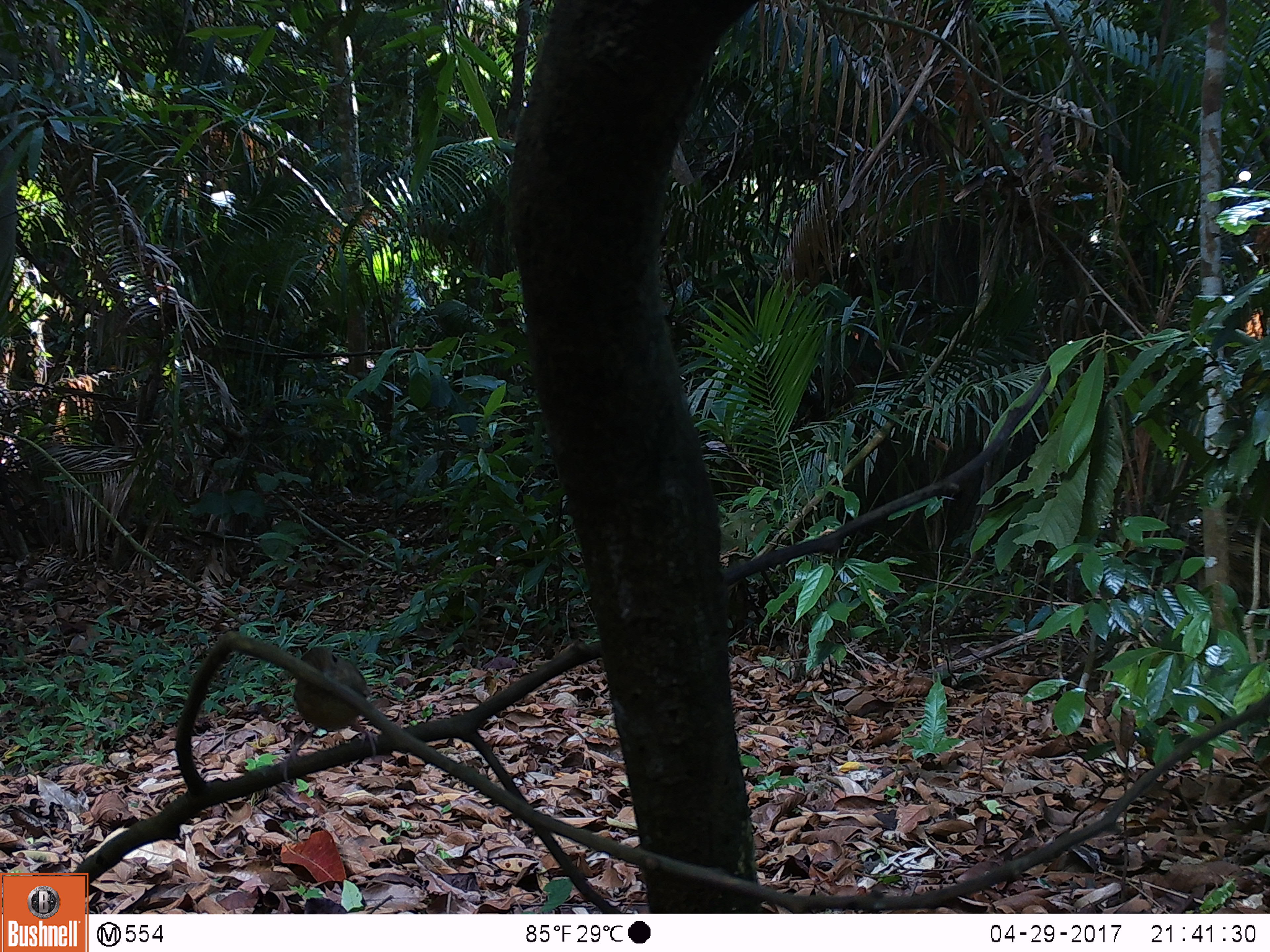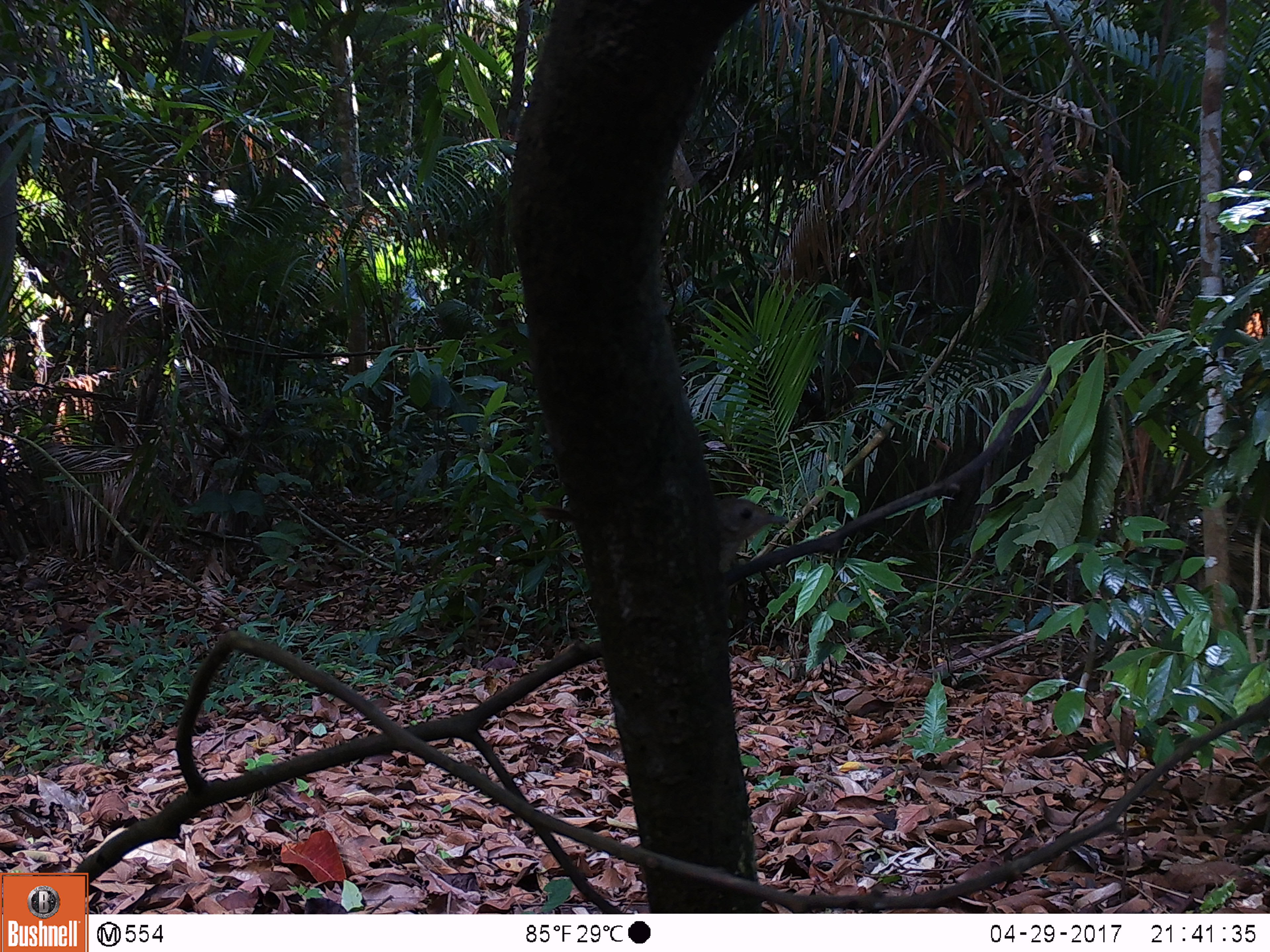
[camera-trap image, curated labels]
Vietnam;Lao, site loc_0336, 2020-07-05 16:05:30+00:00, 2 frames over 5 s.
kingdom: Animalia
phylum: Chordata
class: Aves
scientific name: Aves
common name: bird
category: unidentified bird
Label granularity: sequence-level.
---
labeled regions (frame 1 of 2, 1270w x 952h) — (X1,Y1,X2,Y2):
unidentified bird: (281,646,380,782)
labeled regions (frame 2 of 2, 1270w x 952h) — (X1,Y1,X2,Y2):
unidentified bird: (535,493,790,576)